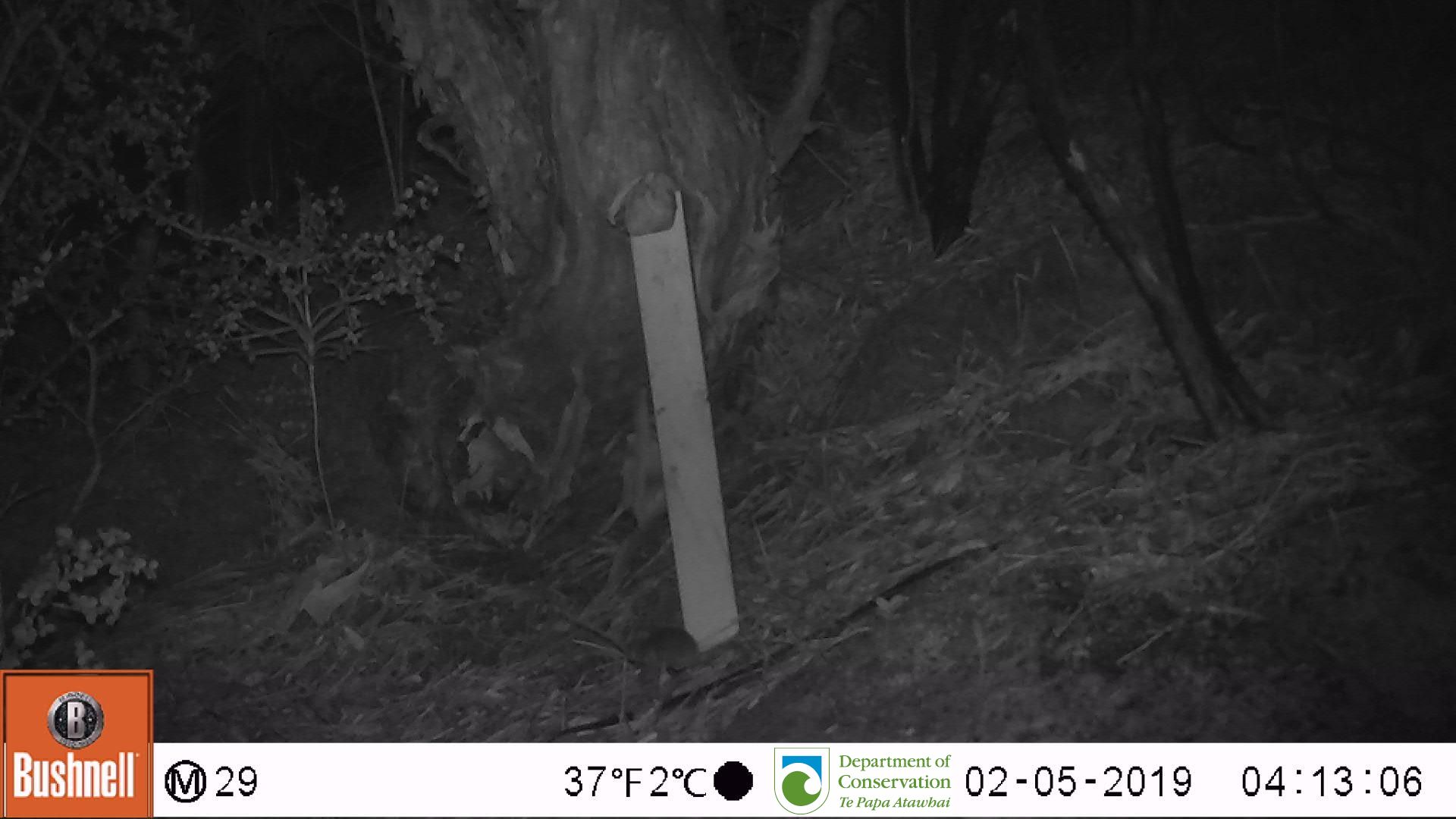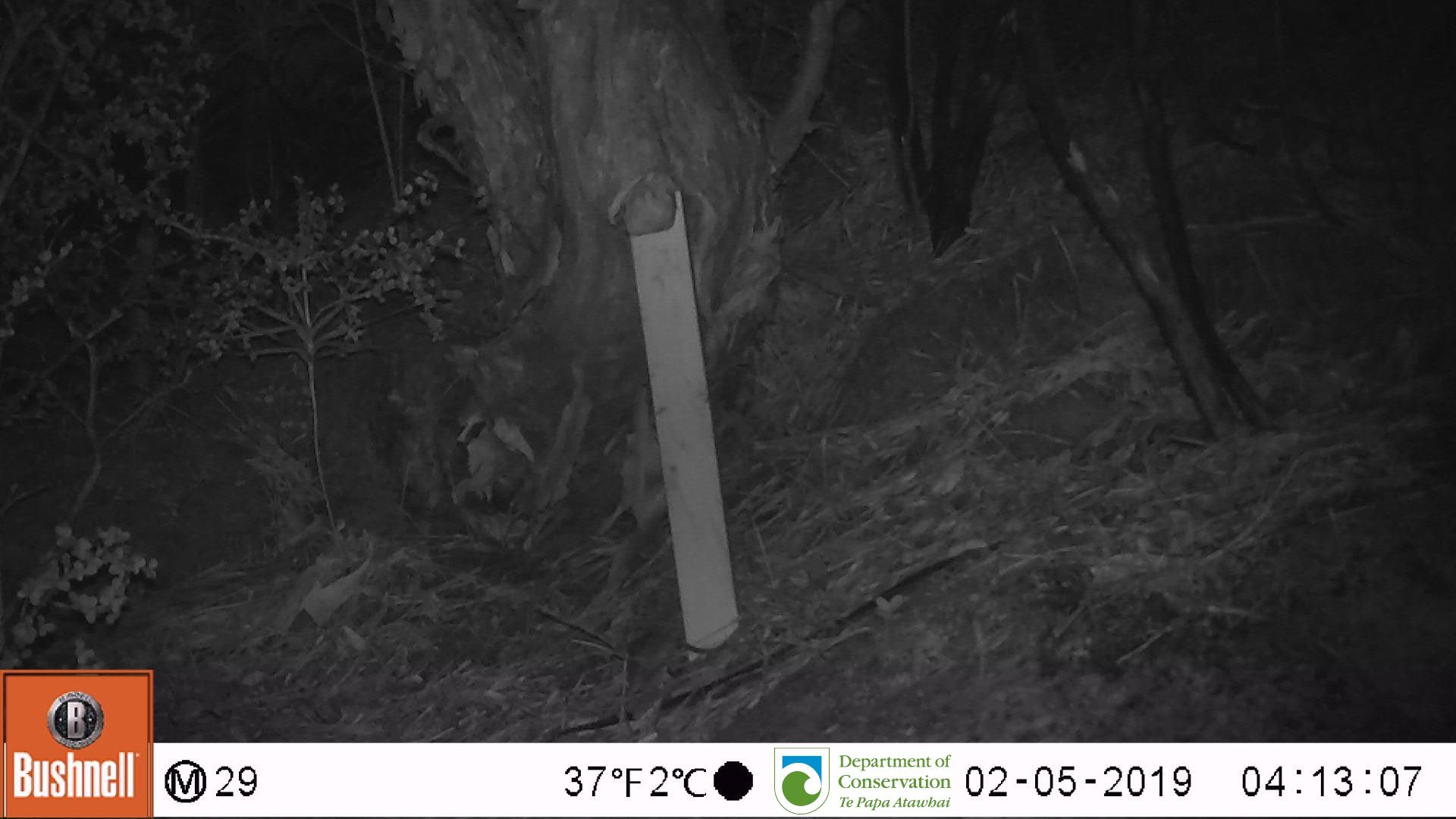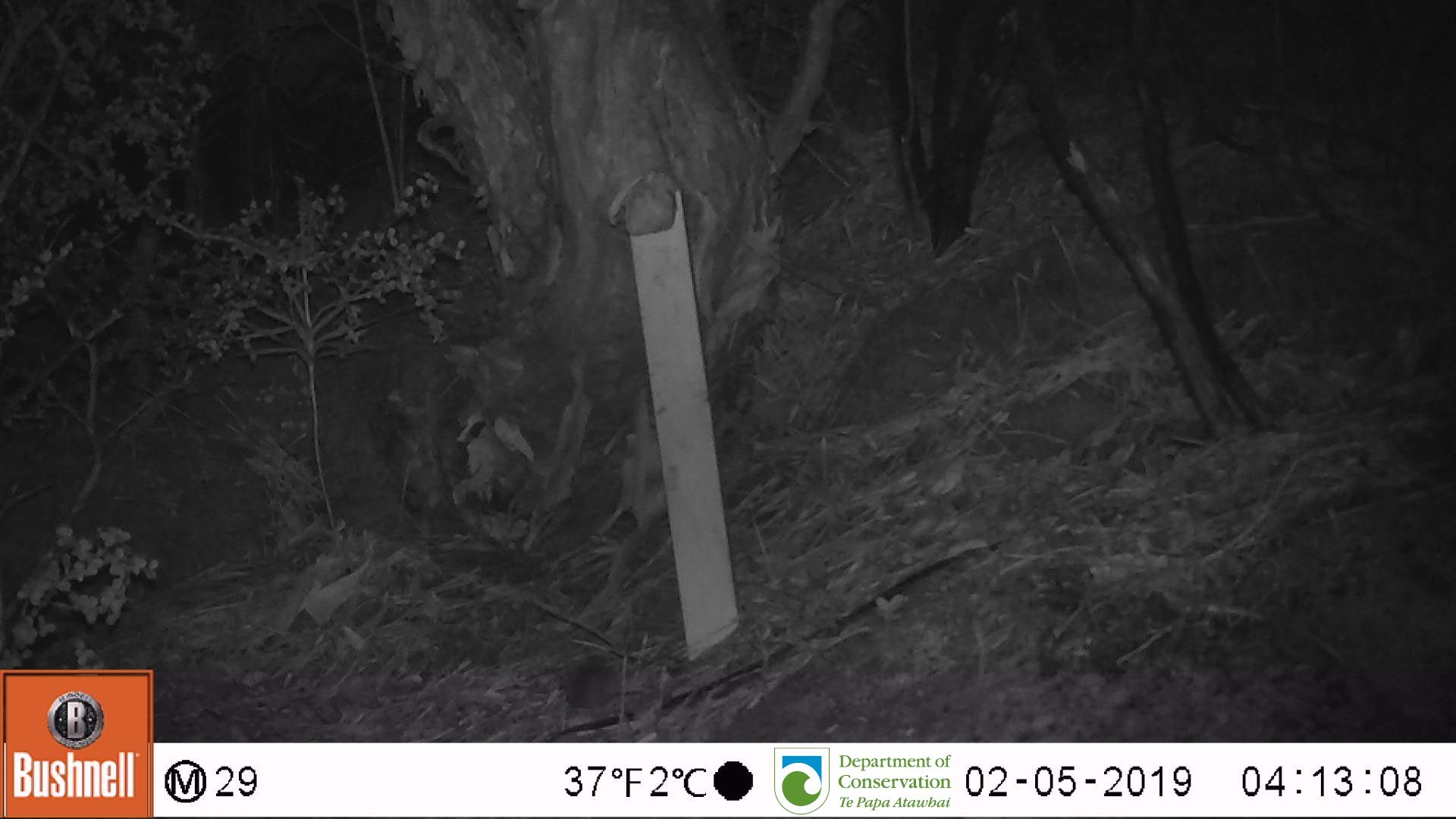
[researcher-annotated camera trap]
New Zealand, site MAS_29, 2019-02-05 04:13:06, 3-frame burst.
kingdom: Animalia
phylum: Chordata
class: Mammalia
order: Rodentia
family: Muridae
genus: Mus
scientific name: Mus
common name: mouse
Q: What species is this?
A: Mouse (Mus).